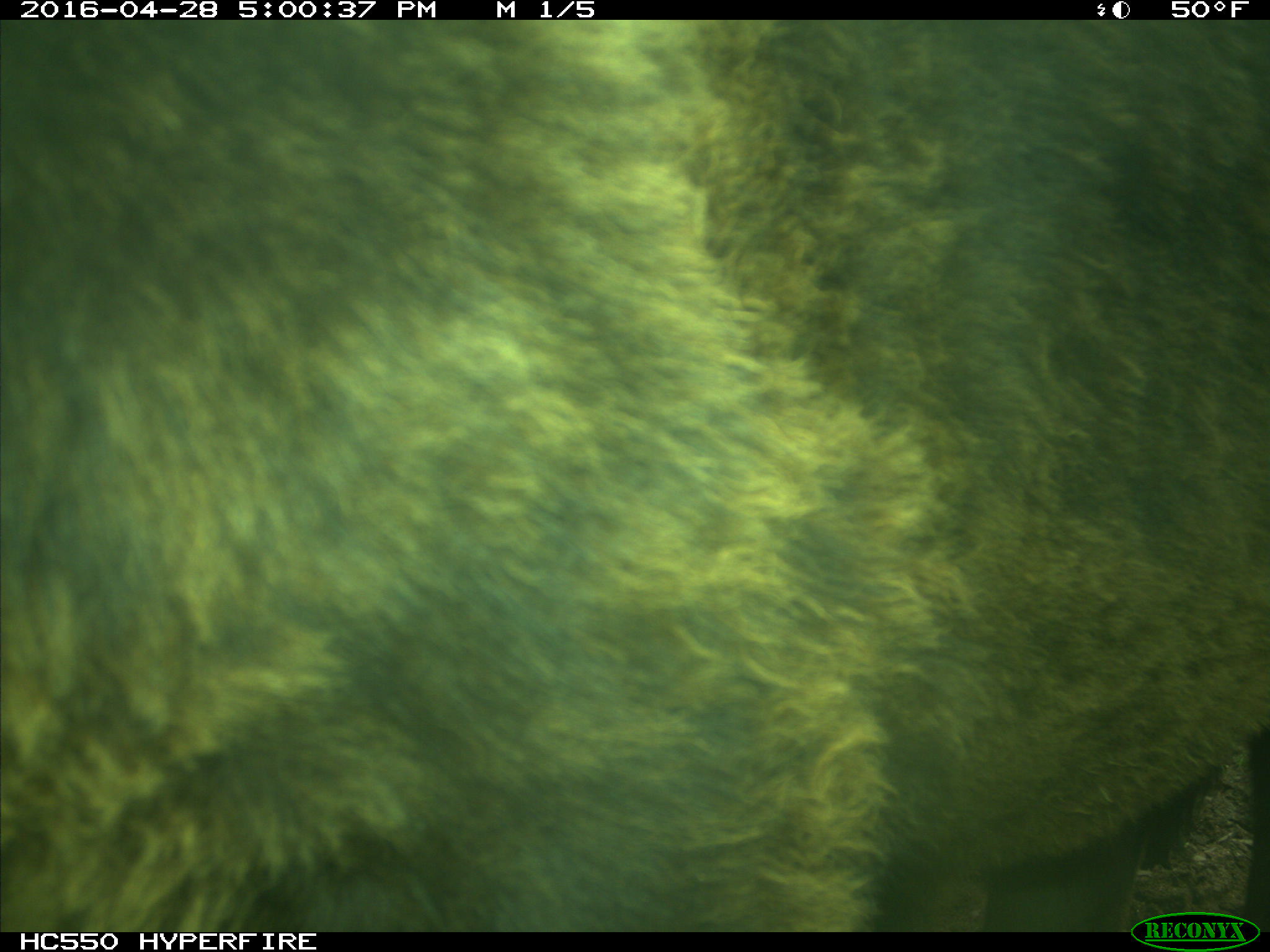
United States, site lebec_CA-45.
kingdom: Animalia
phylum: Chordata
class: Mammalia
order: Artiodactyla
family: Bovidae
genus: Bos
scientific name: Bos taurus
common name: domestic cow